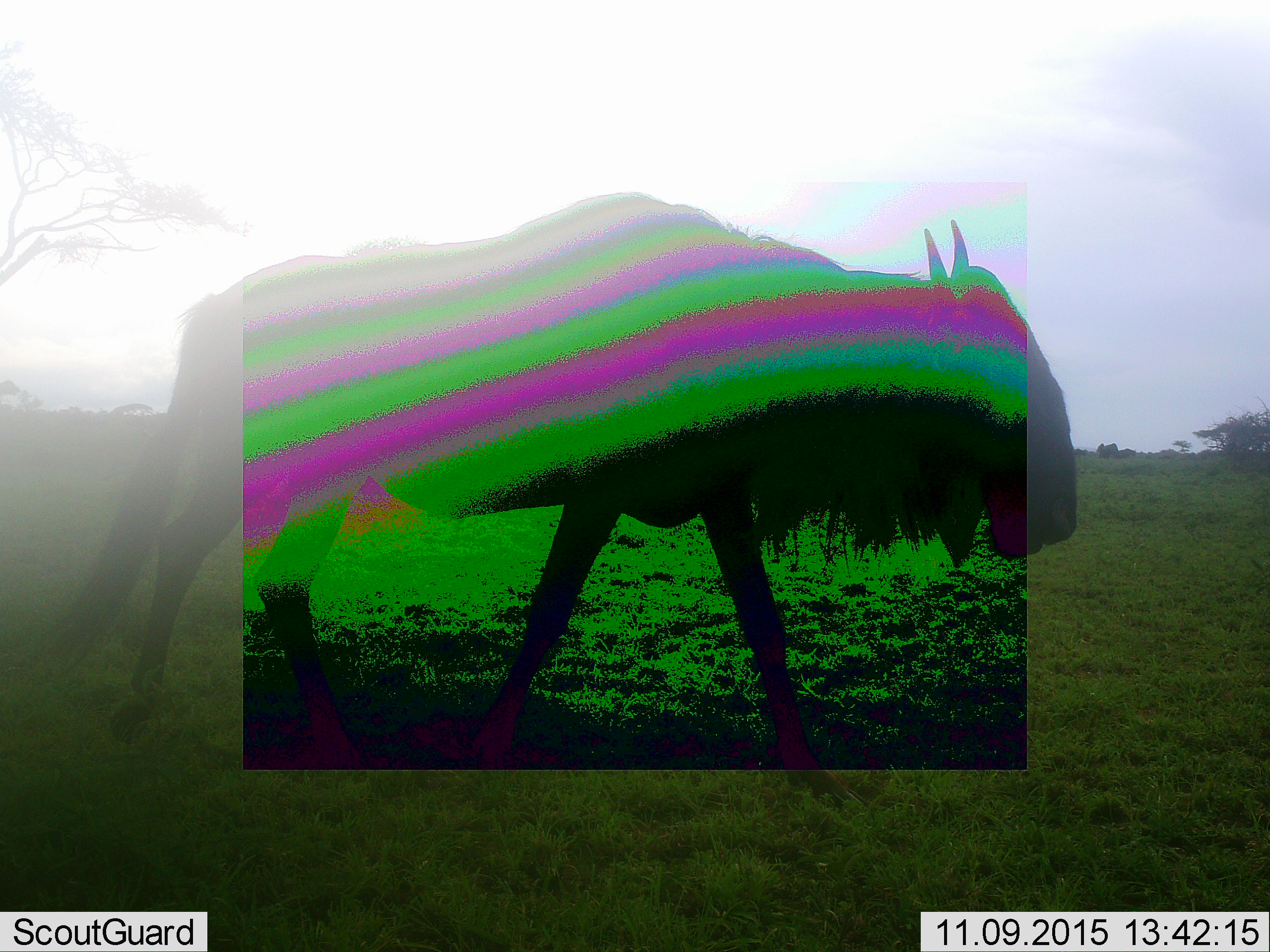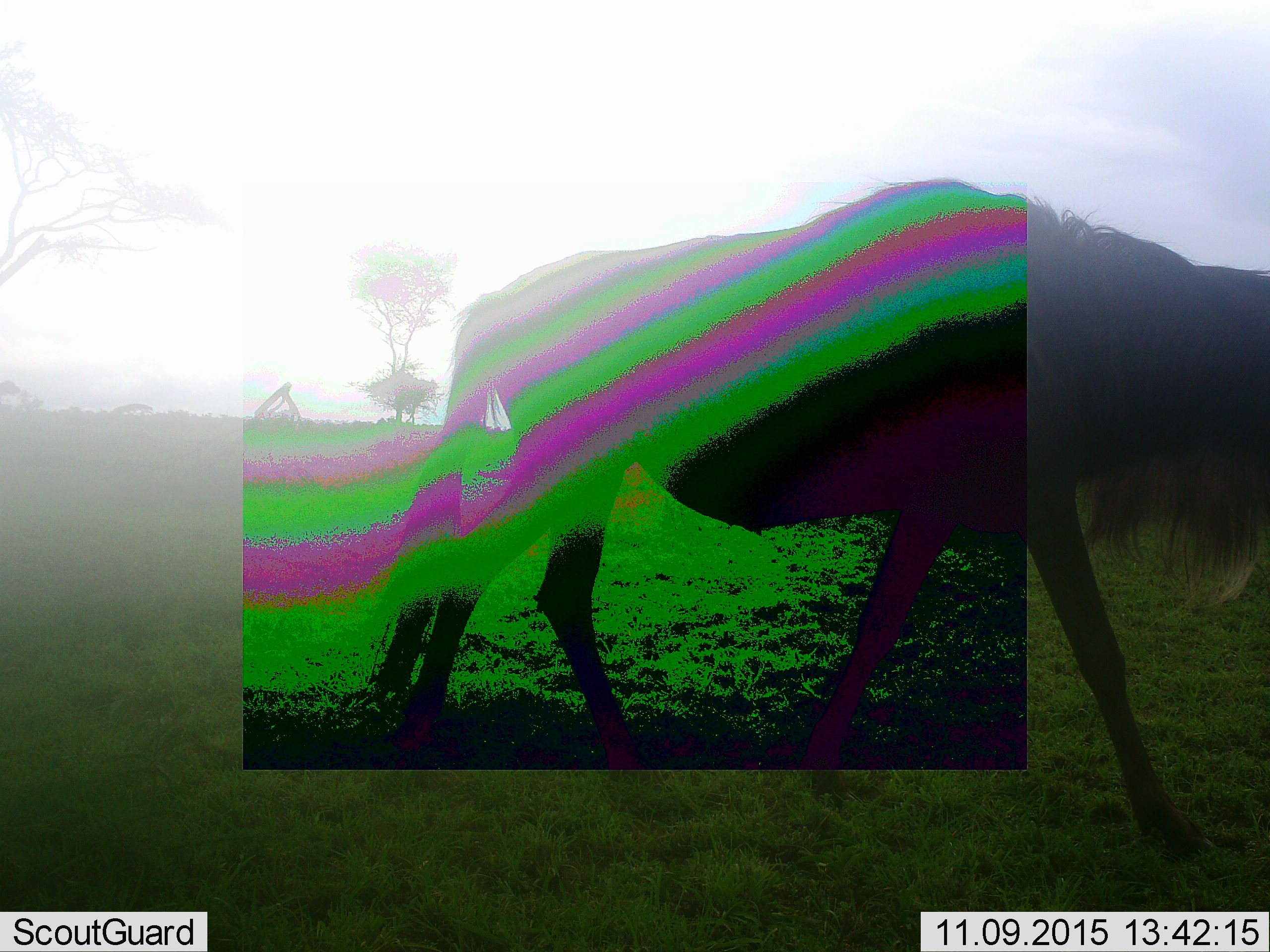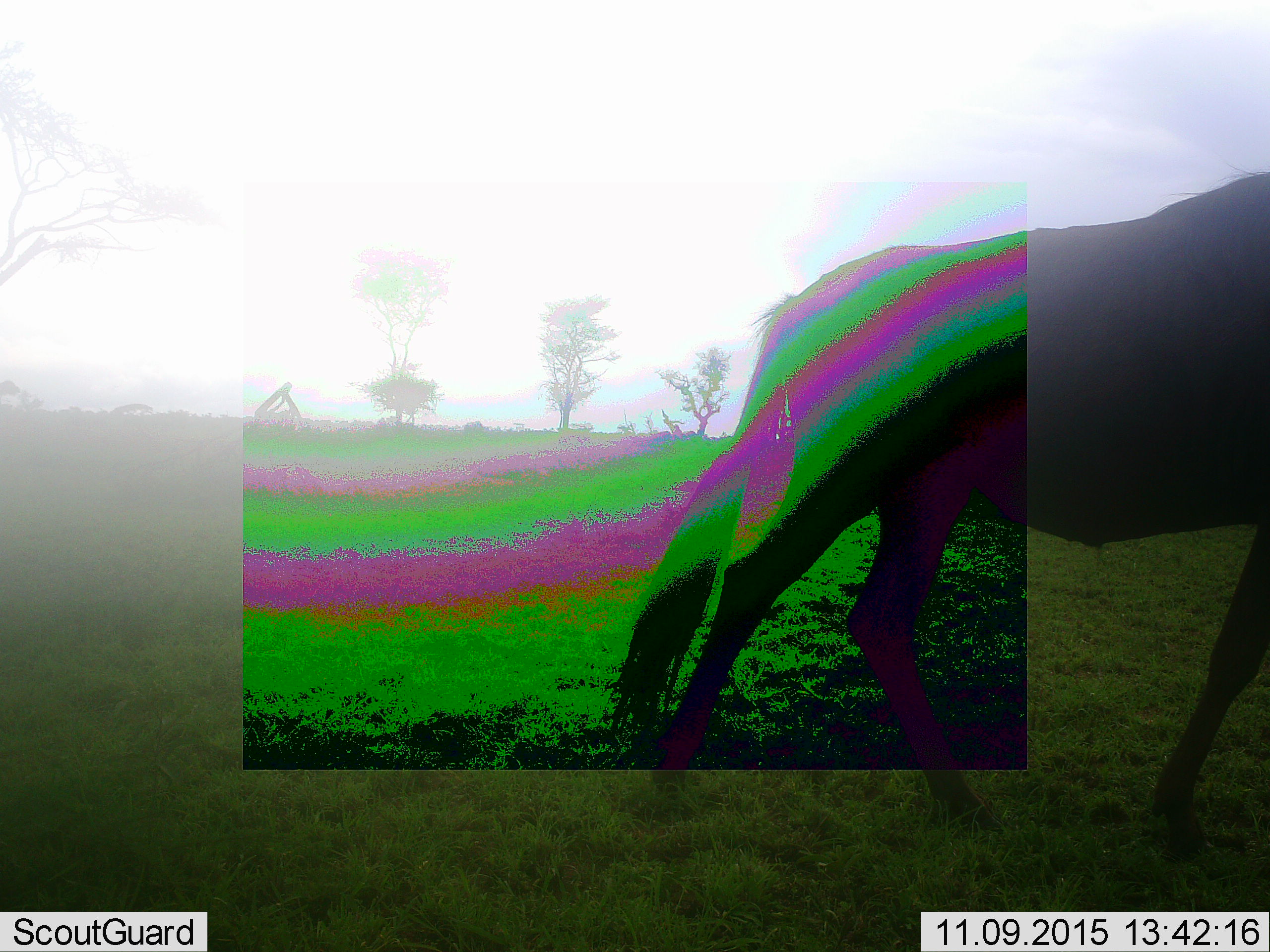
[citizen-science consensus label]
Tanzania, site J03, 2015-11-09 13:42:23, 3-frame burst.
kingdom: Animalia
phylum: Chordata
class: Mammalia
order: Artiodactyla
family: Bovidae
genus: Connochaetes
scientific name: Connochaetes taurinus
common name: blue wildebeest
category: wildebeest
Wildebeest (blue wildebeest) (Connochaetes taurinus), count 1. Behavior (volunteer vote fractions): standing 44%, resting 0%, moving 78%, interacting 0%. Young present (vote fraction): 0%. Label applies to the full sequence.